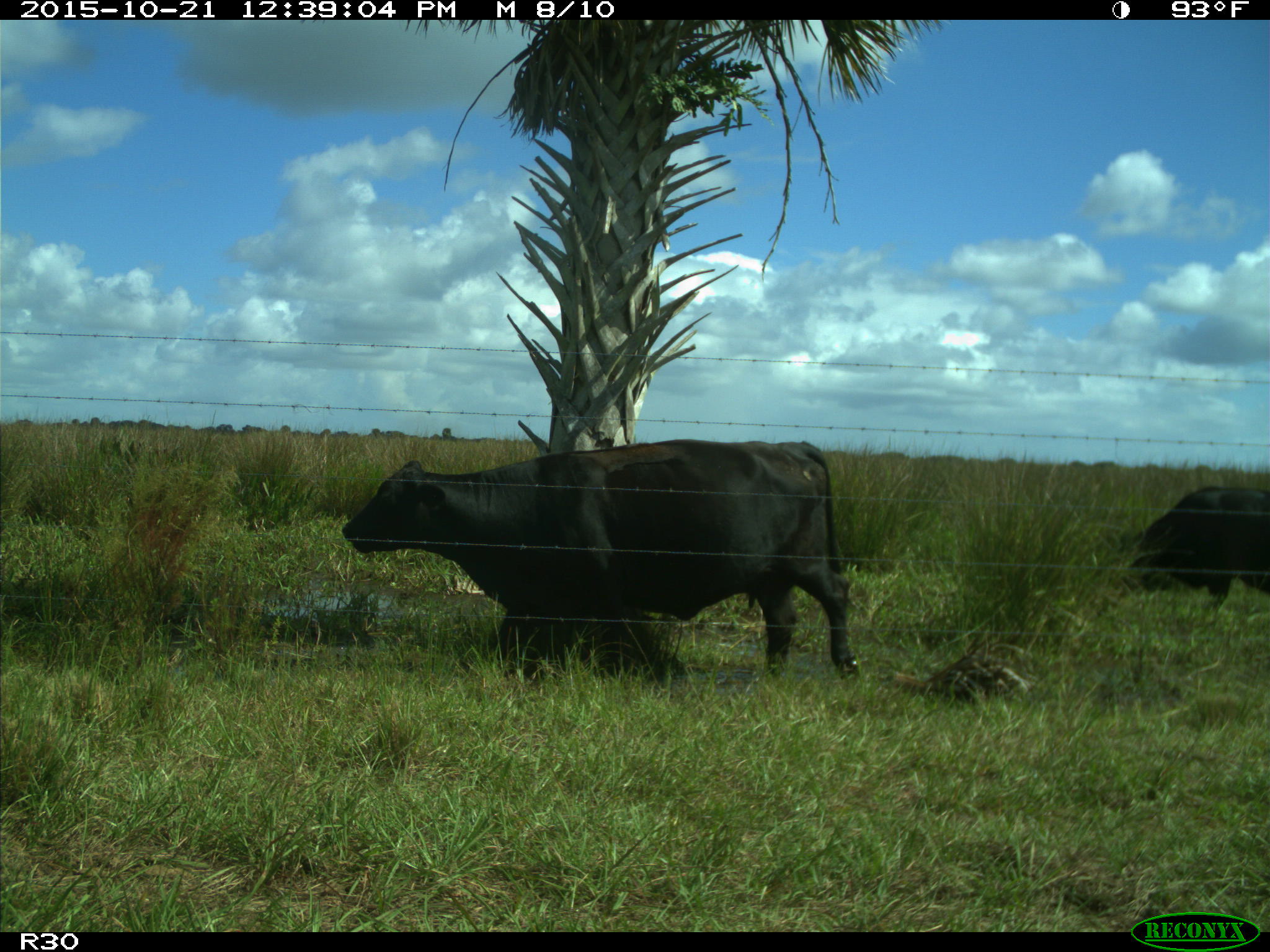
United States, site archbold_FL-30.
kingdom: Animalia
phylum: Chordata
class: Mammalia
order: Artiodactyla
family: Bovidae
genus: Bos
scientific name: Bos taurus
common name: domestic cow